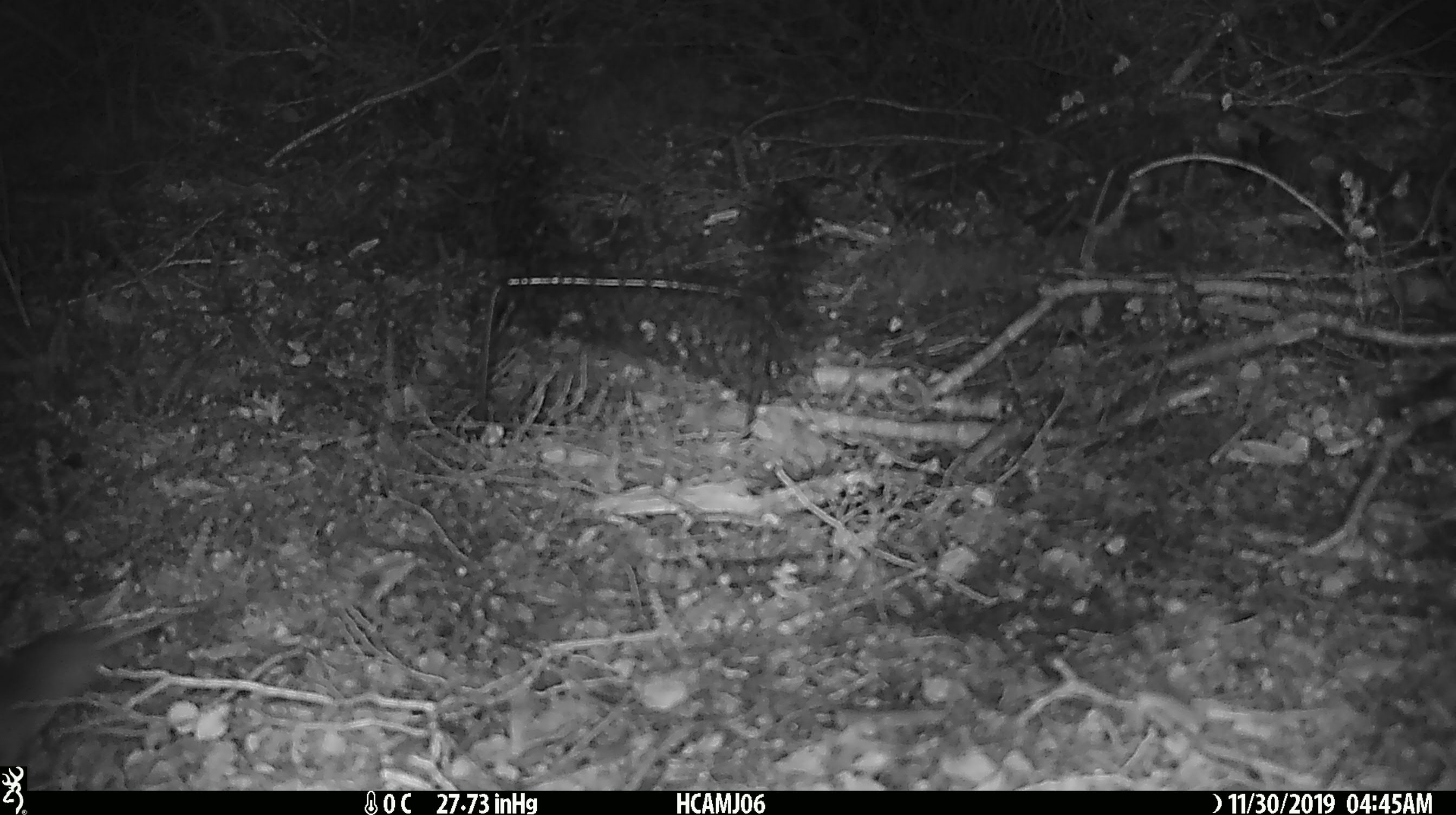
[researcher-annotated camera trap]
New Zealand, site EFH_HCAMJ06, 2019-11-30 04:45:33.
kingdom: Animalia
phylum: Chordata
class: Mammalia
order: Rodentia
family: Muridae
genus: Mus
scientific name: Mus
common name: mouse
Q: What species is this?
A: Mouse (Mus).